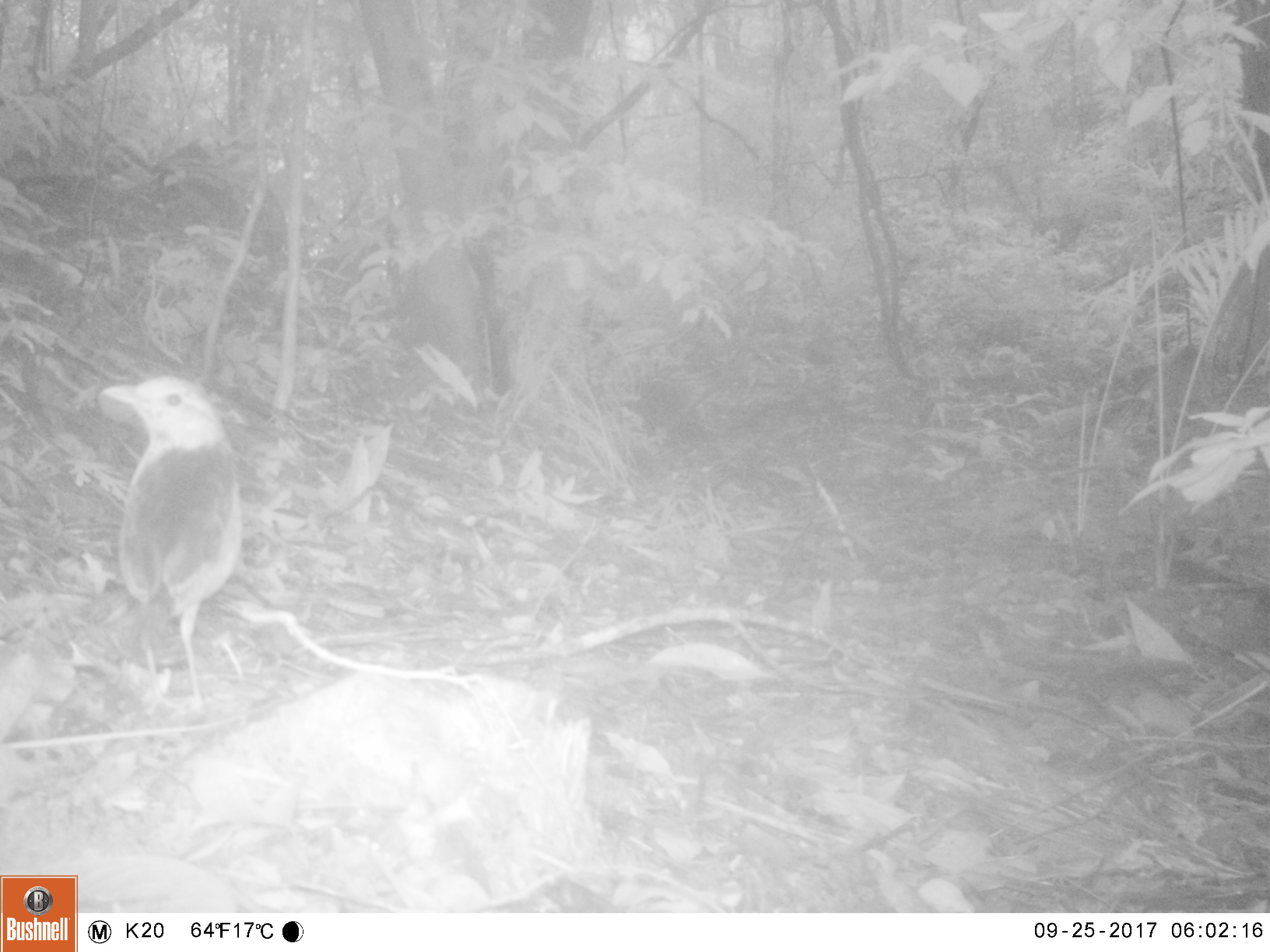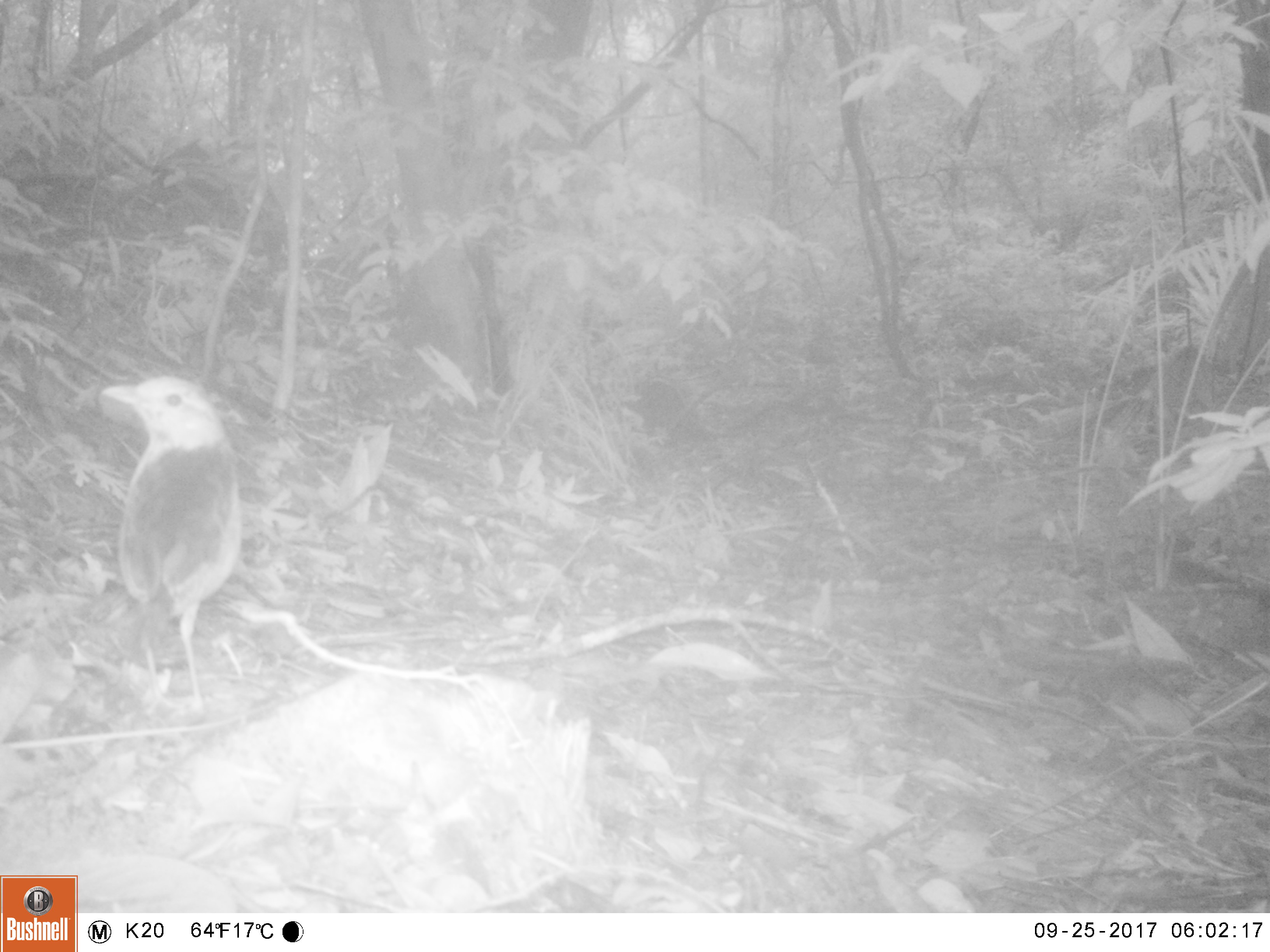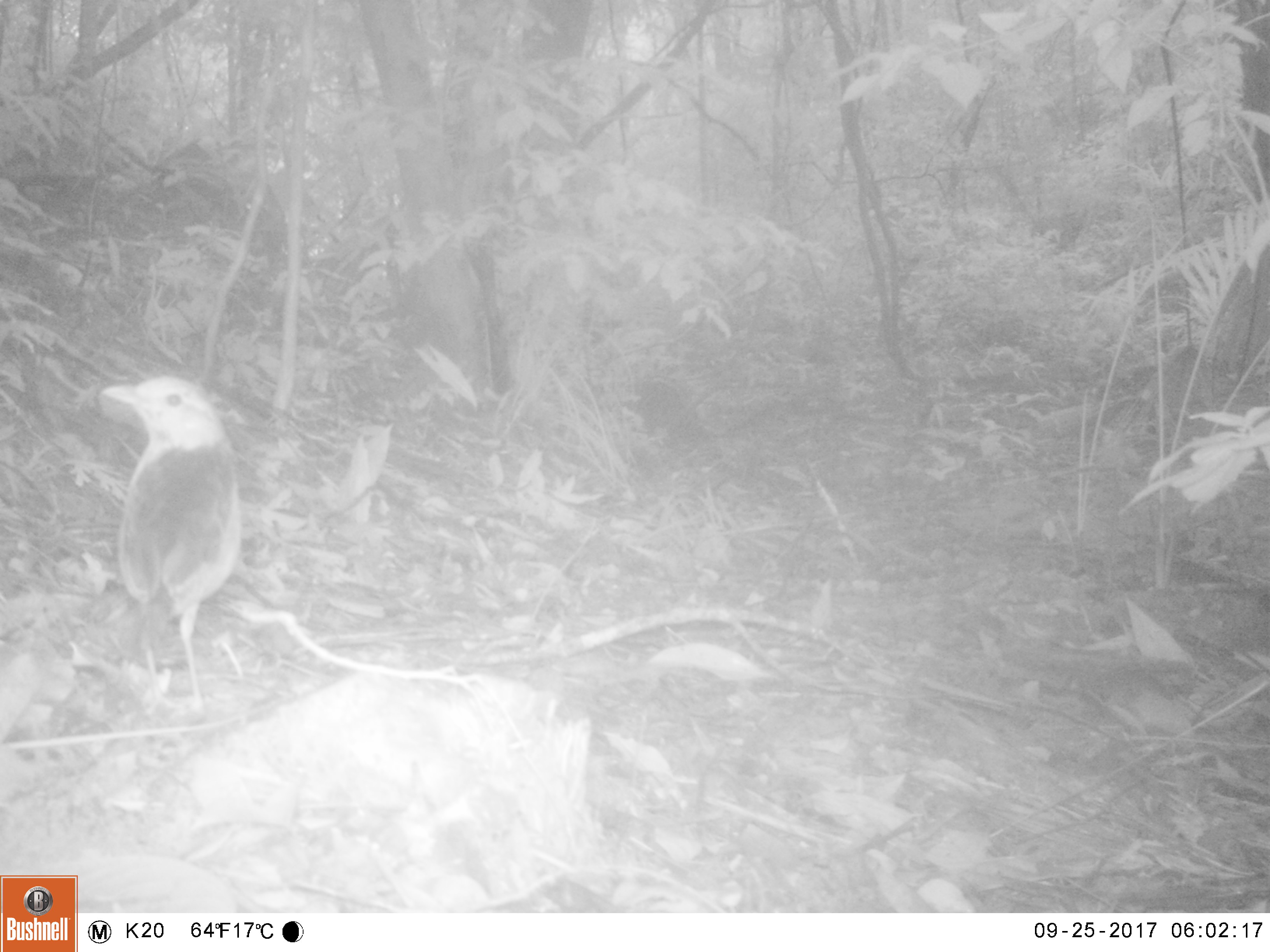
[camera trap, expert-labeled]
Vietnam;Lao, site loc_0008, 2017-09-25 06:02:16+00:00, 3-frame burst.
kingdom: Animalia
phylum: Chordata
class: Aves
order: Passeriformes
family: Pittidae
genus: Pitta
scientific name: Pitta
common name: typical pittas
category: unidentified pitta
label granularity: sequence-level